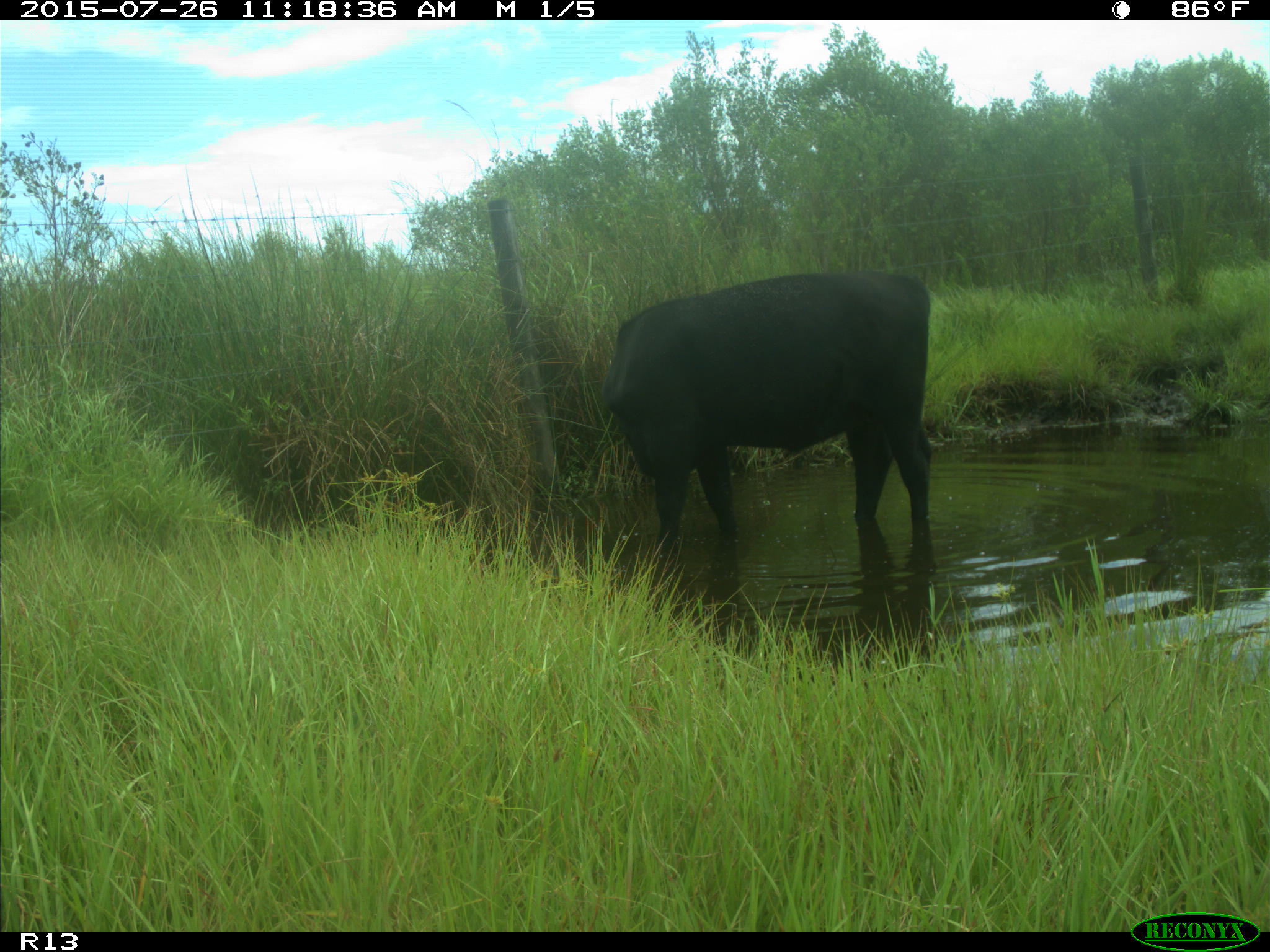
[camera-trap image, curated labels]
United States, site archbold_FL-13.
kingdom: Animalia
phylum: Chordata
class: Mammalia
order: Artiodactyla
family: Bovidae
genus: Bos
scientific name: Bos taurus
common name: domestic cow